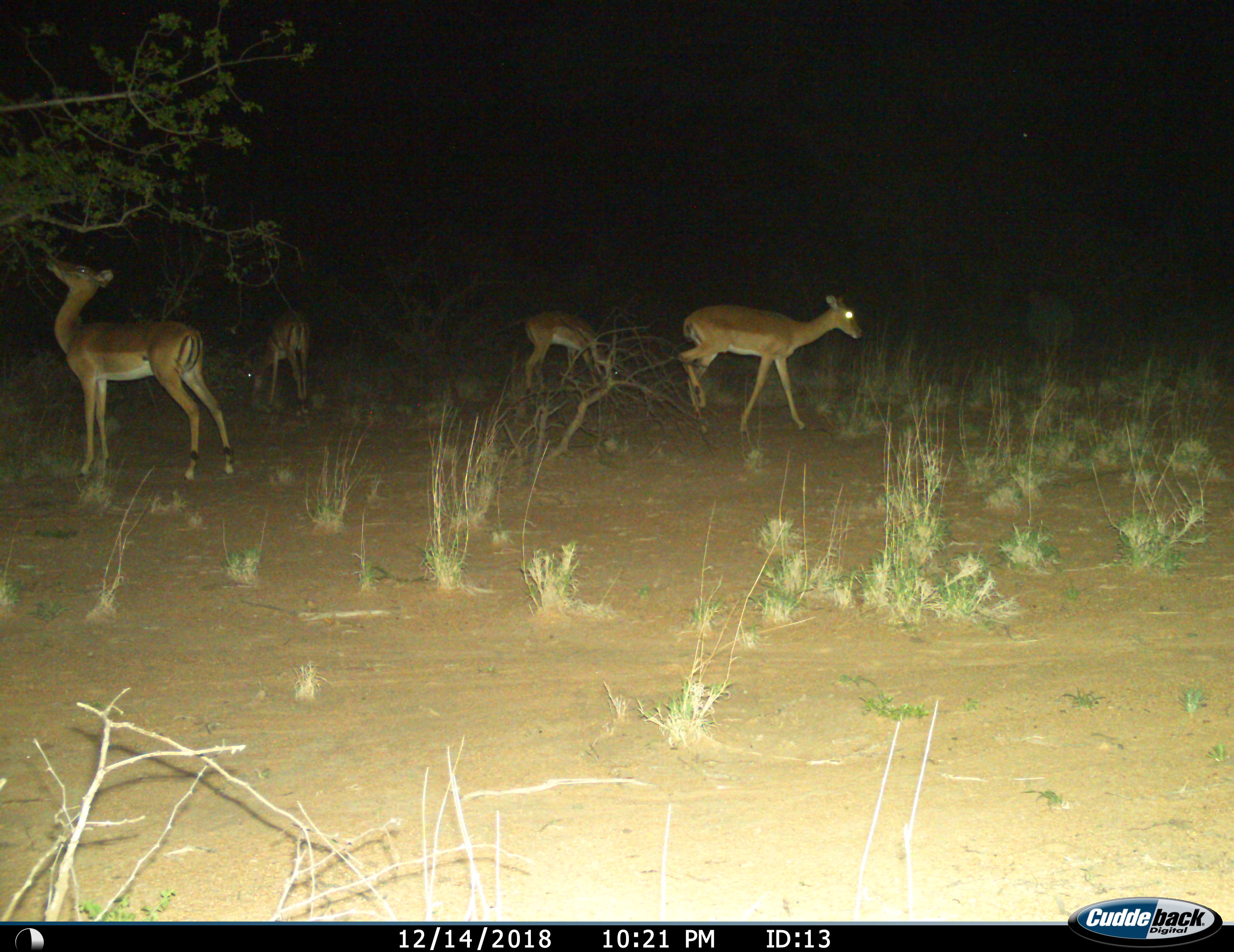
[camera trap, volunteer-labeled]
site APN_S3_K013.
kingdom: Animalia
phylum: Chordata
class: Mammalia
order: Artiodactyla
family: Bovidae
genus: Aepyceros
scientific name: Aepyceros melampus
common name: impala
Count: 4.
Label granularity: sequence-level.